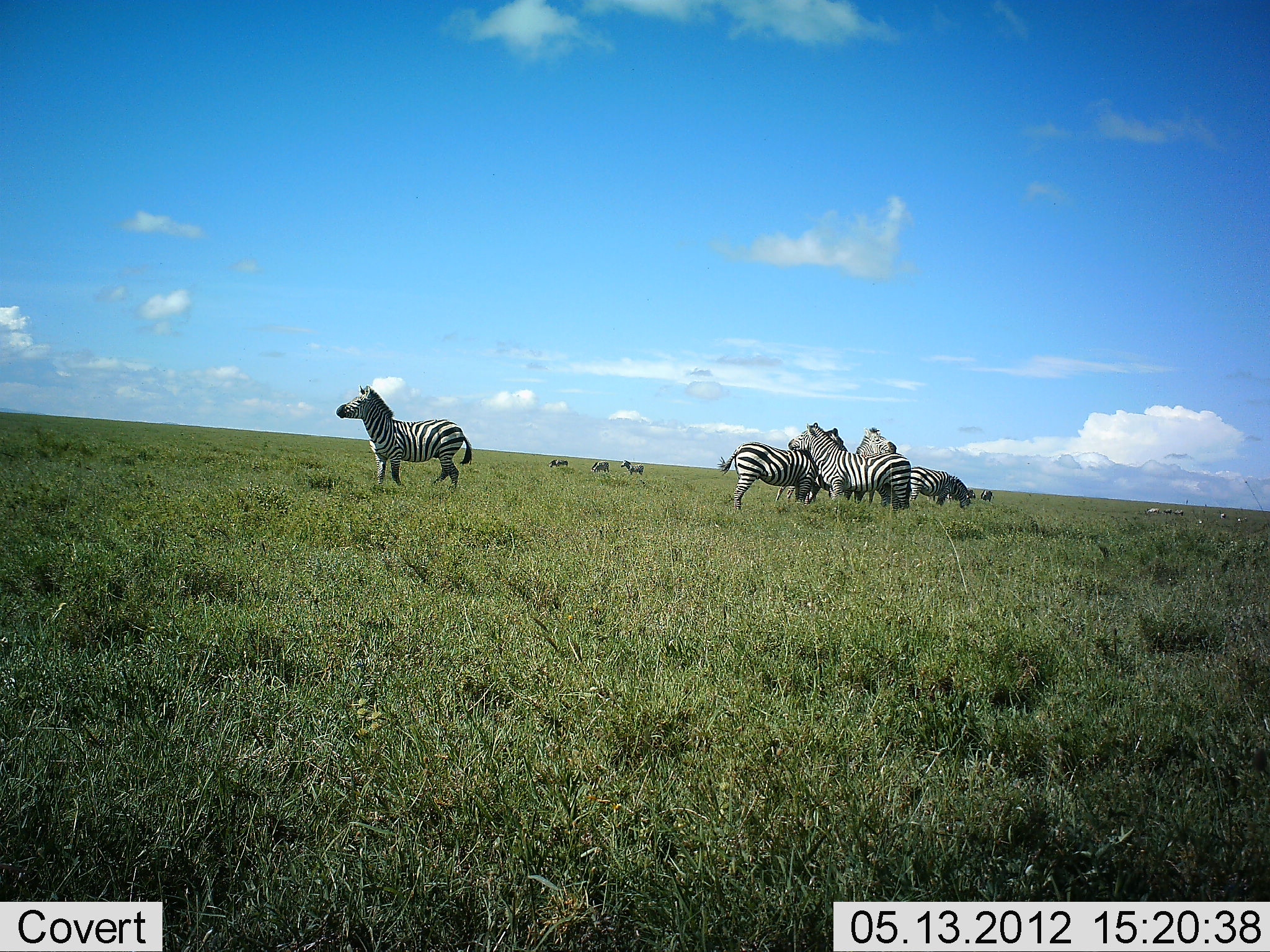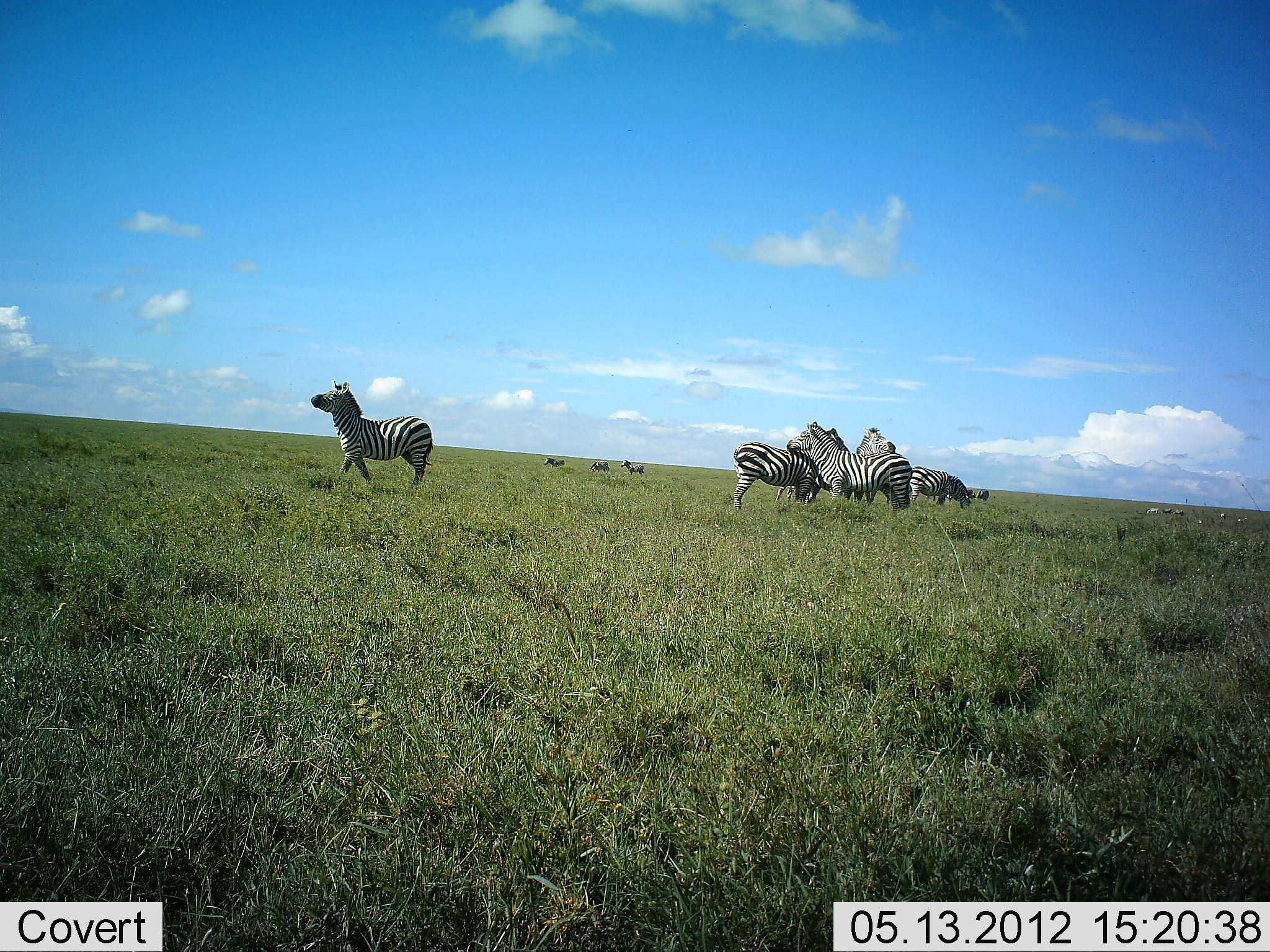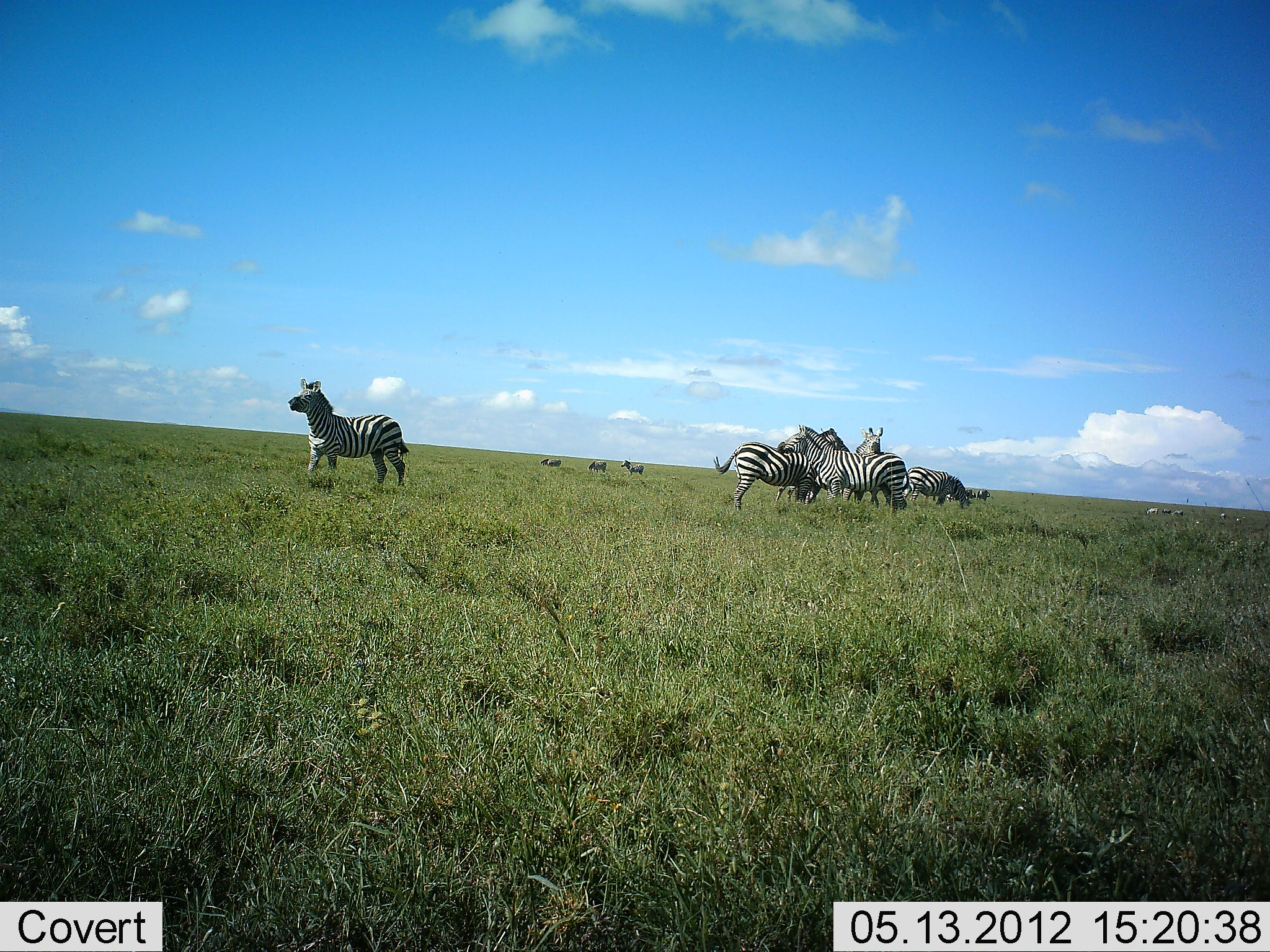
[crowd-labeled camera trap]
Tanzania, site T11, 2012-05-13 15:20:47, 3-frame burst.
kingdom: Animalia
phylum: Chordata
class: Mammalia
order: Perissodactyla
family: Equidae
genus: Equus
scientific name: Equus quagga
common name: plains zebra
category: zebra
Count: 8.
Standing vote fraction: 70%.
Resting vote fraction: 10%.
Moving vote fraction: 50%.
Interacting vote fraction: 50%.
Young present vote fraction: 0%.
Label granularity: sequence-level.